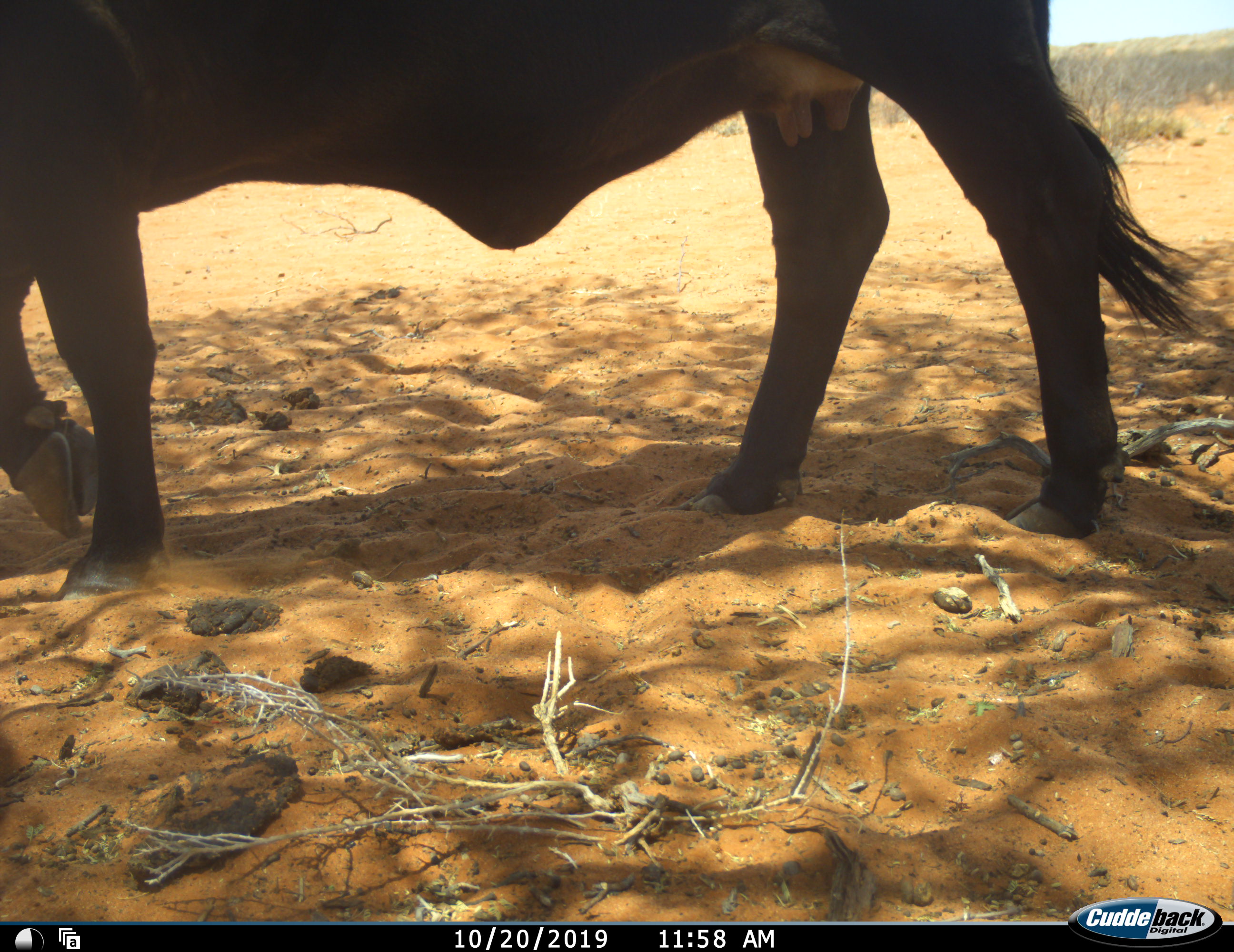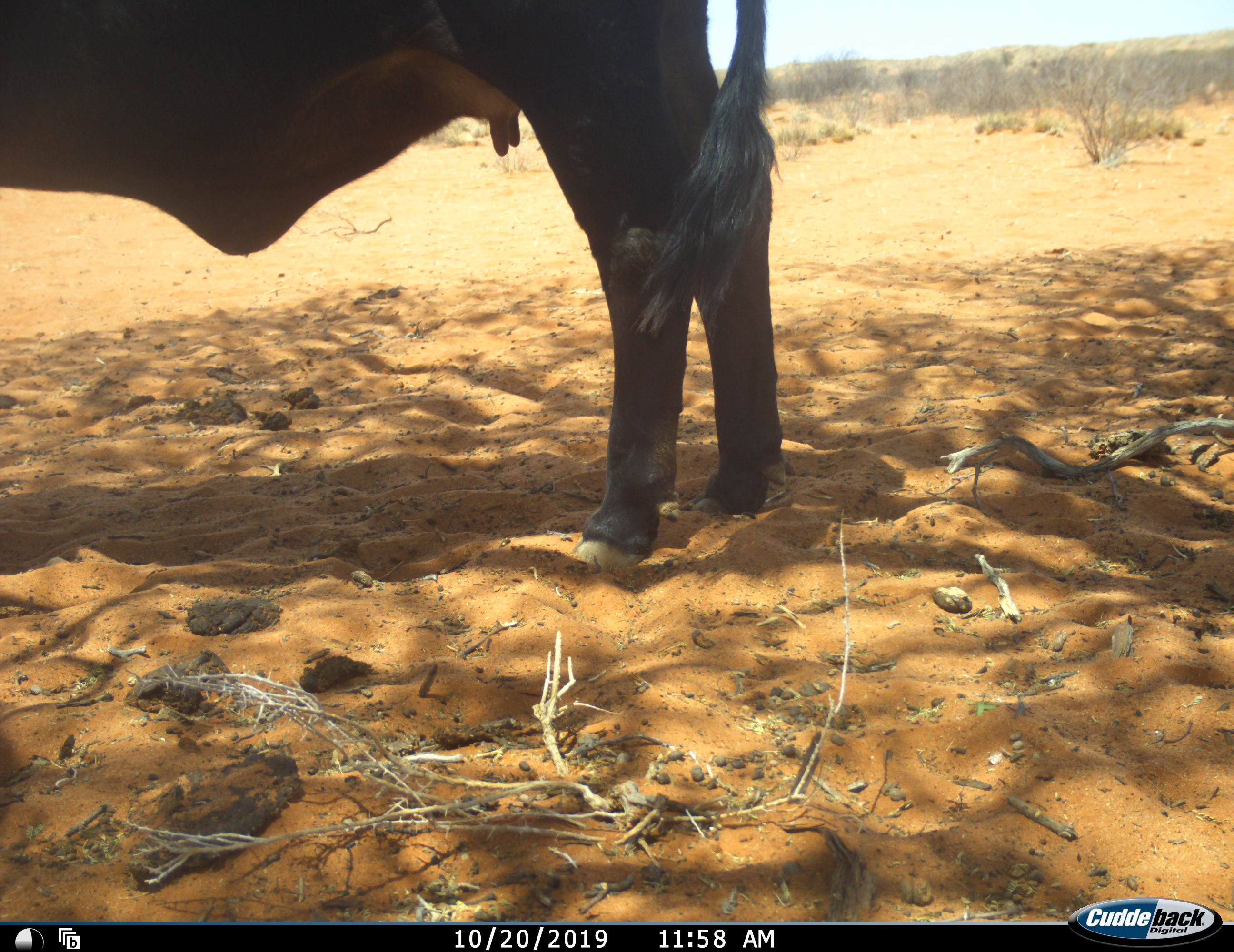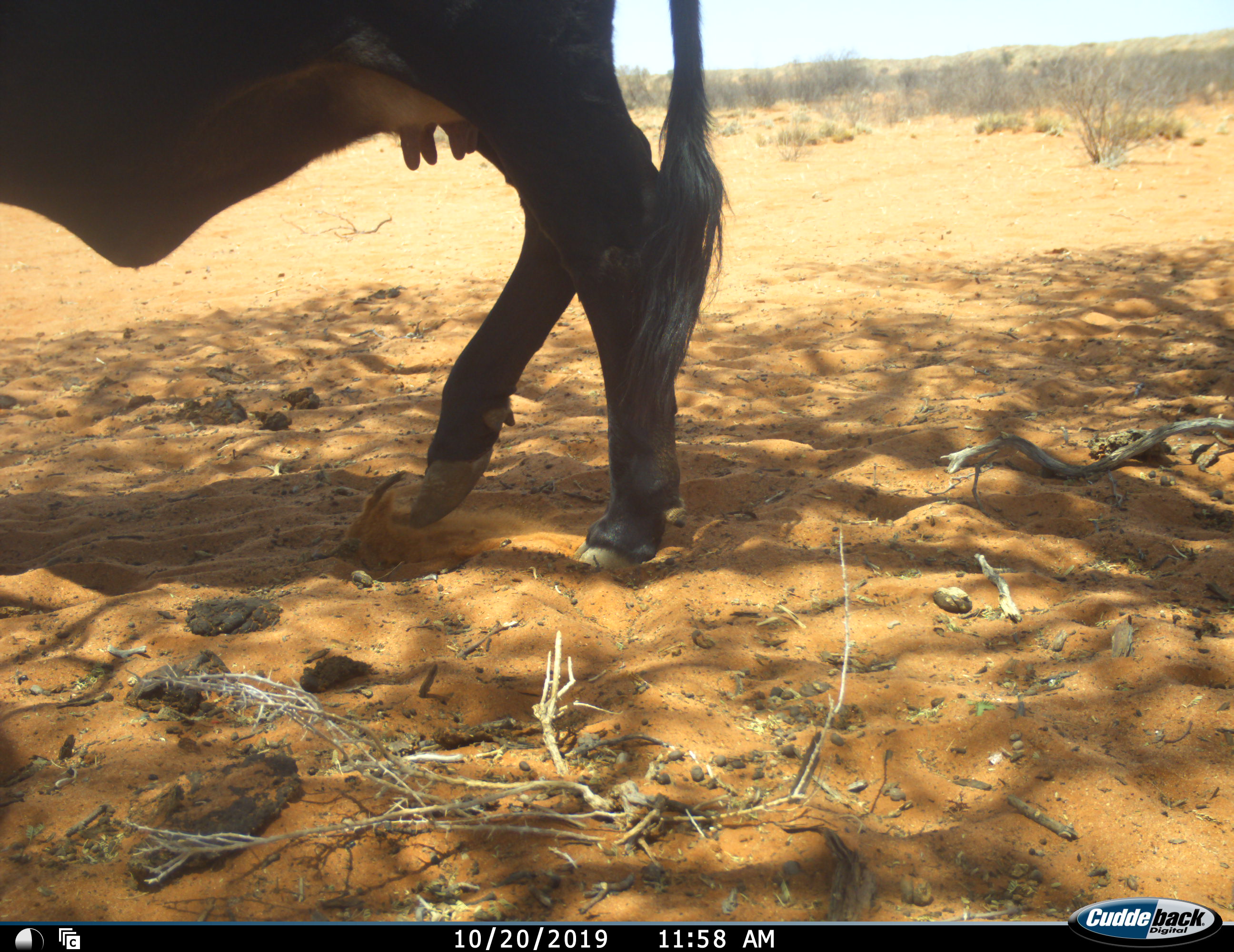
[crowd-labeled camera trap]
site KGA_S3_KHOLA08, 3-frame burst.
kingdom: Animalia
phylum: Chordata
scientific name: Vertebrata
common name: domestic animal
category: domesticanimal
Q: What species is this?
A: Domesticanimal (domestic animal) (Vertebrata).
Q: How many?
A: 1.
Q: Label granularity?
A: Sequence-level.